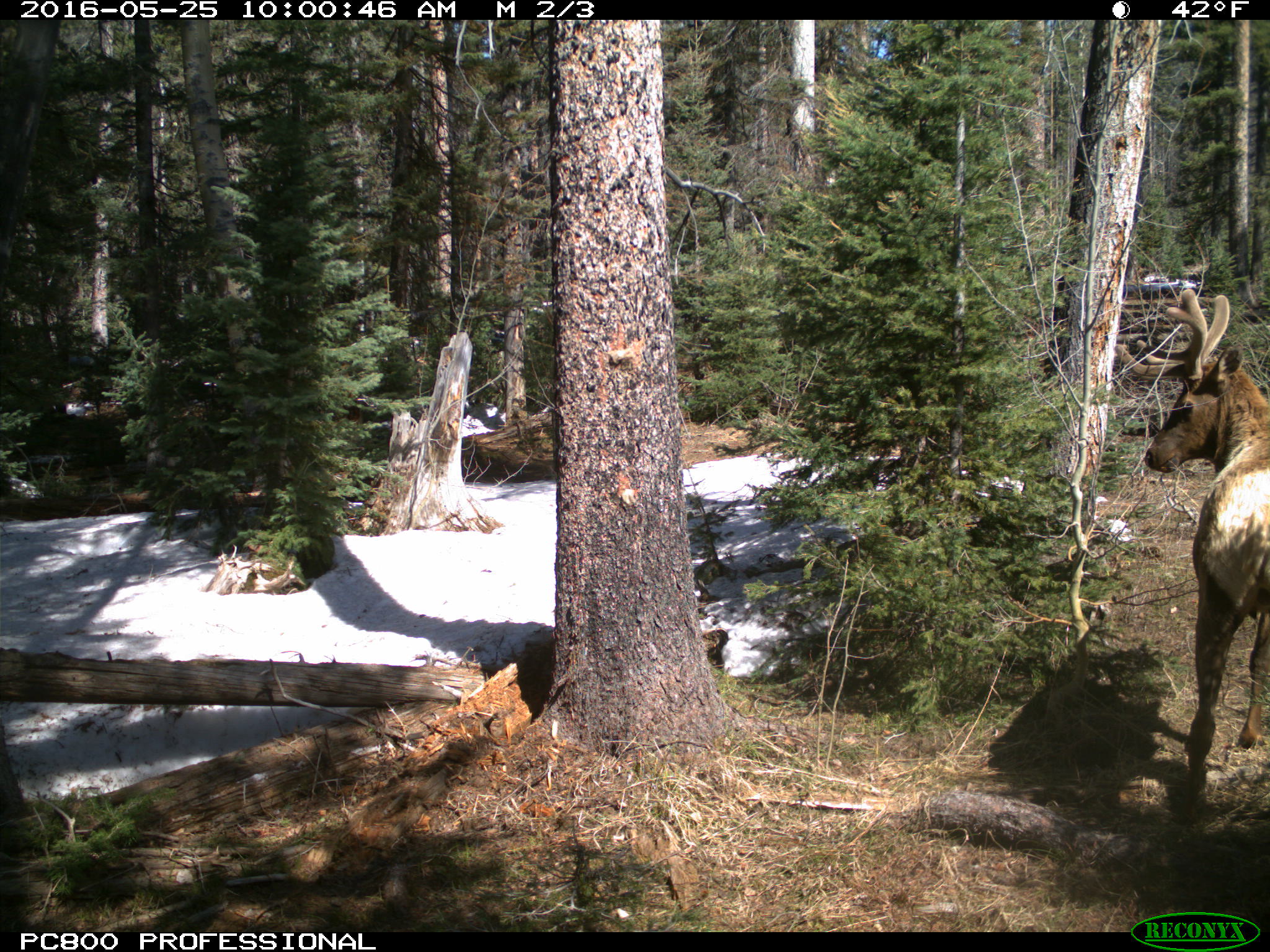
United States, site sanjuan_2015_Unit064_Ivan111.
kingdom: Animalia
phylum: Chordata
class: Mammalia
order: Artiodactyla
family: Cervidae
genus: Cervus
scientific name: Cervus elaphus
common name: red deer